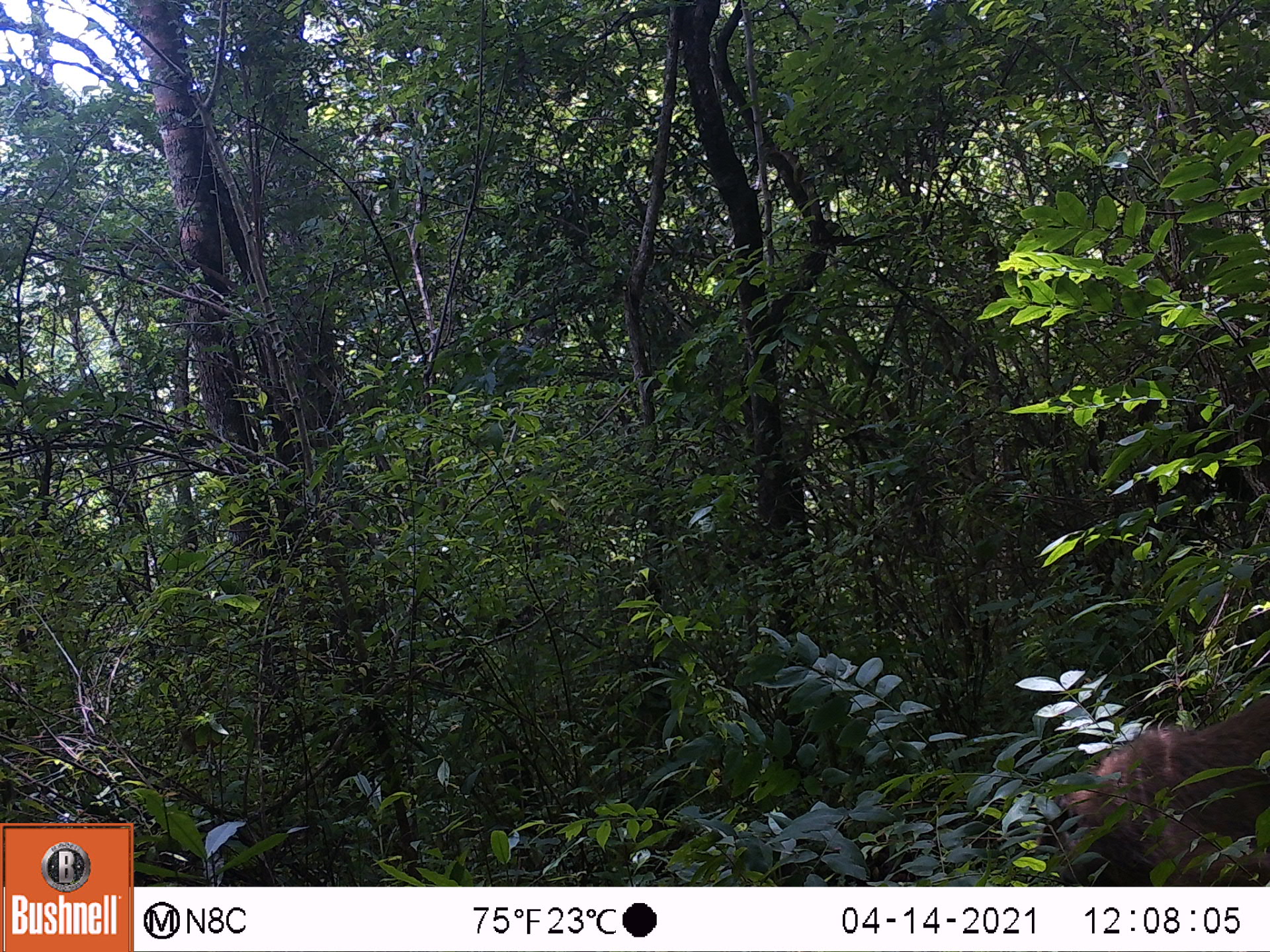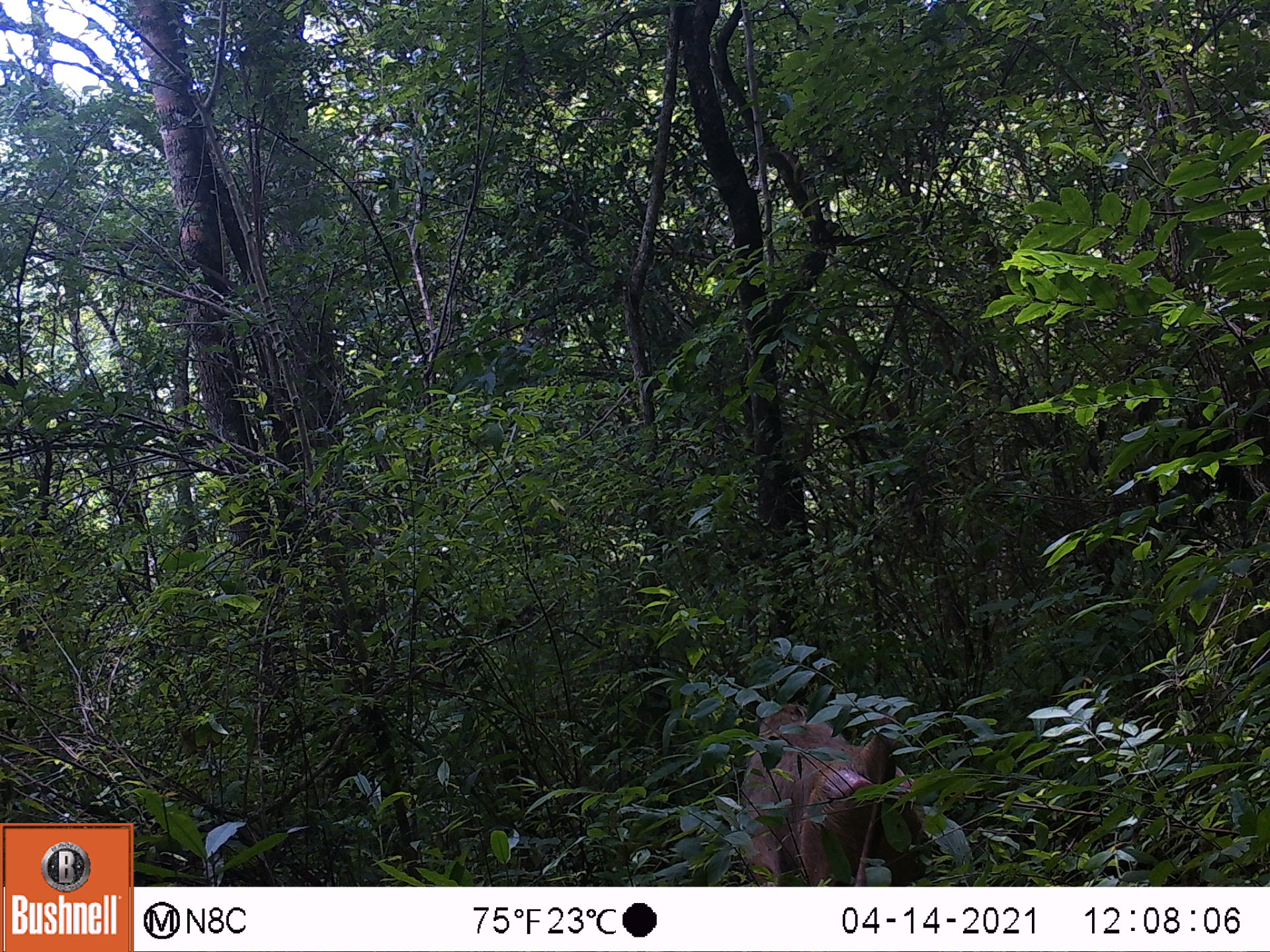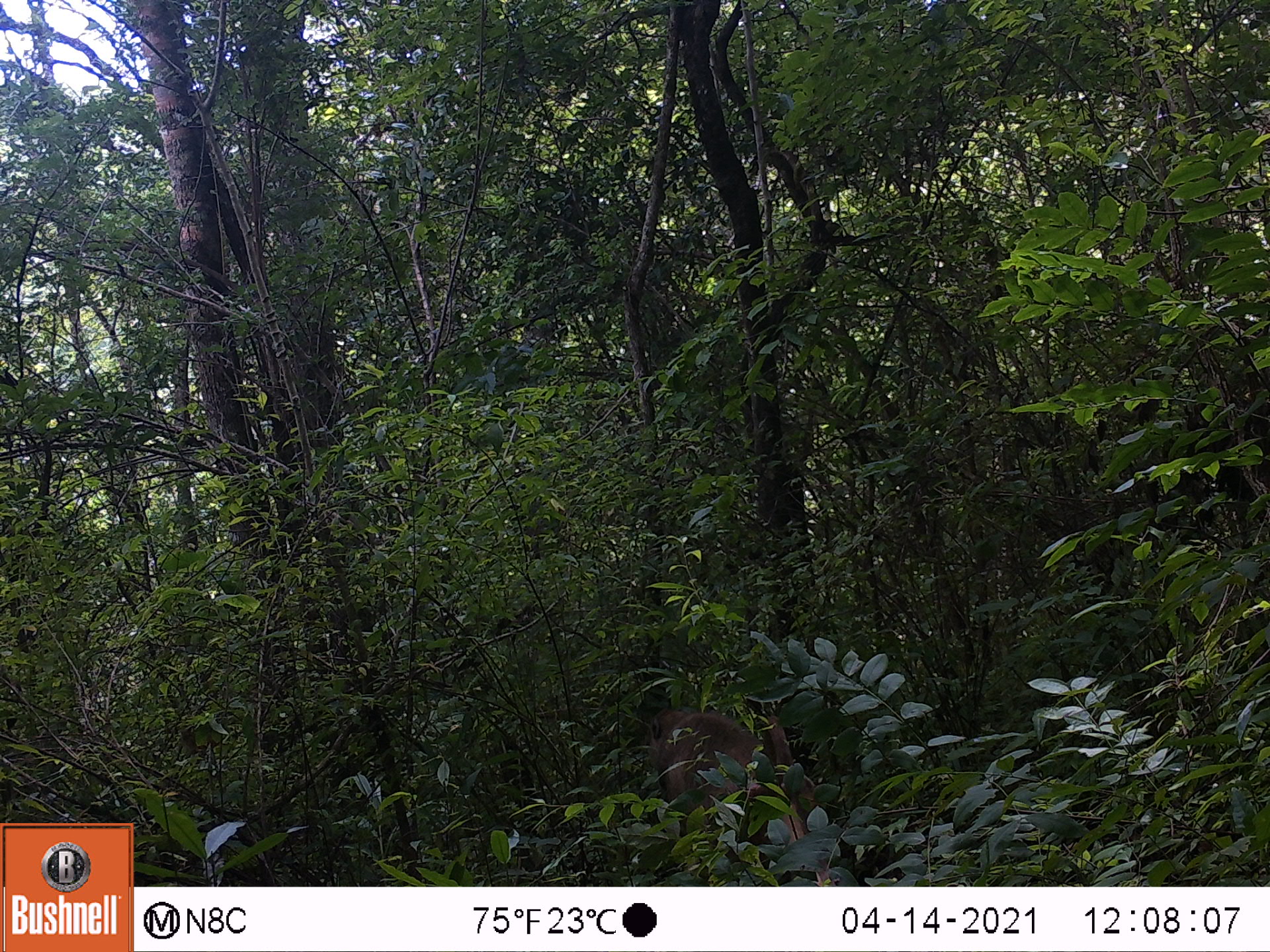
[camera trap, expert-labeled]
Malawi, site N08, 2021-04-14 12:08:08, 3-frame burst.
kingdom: Animalia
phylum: Chordata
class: Mammalia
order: Primates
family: Cercopithecidae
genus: Papio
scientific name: Papio cynocephalus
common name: yellow baboon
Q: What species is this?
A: Yellow baboon (Papio cynocephalus).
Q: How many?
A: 1.